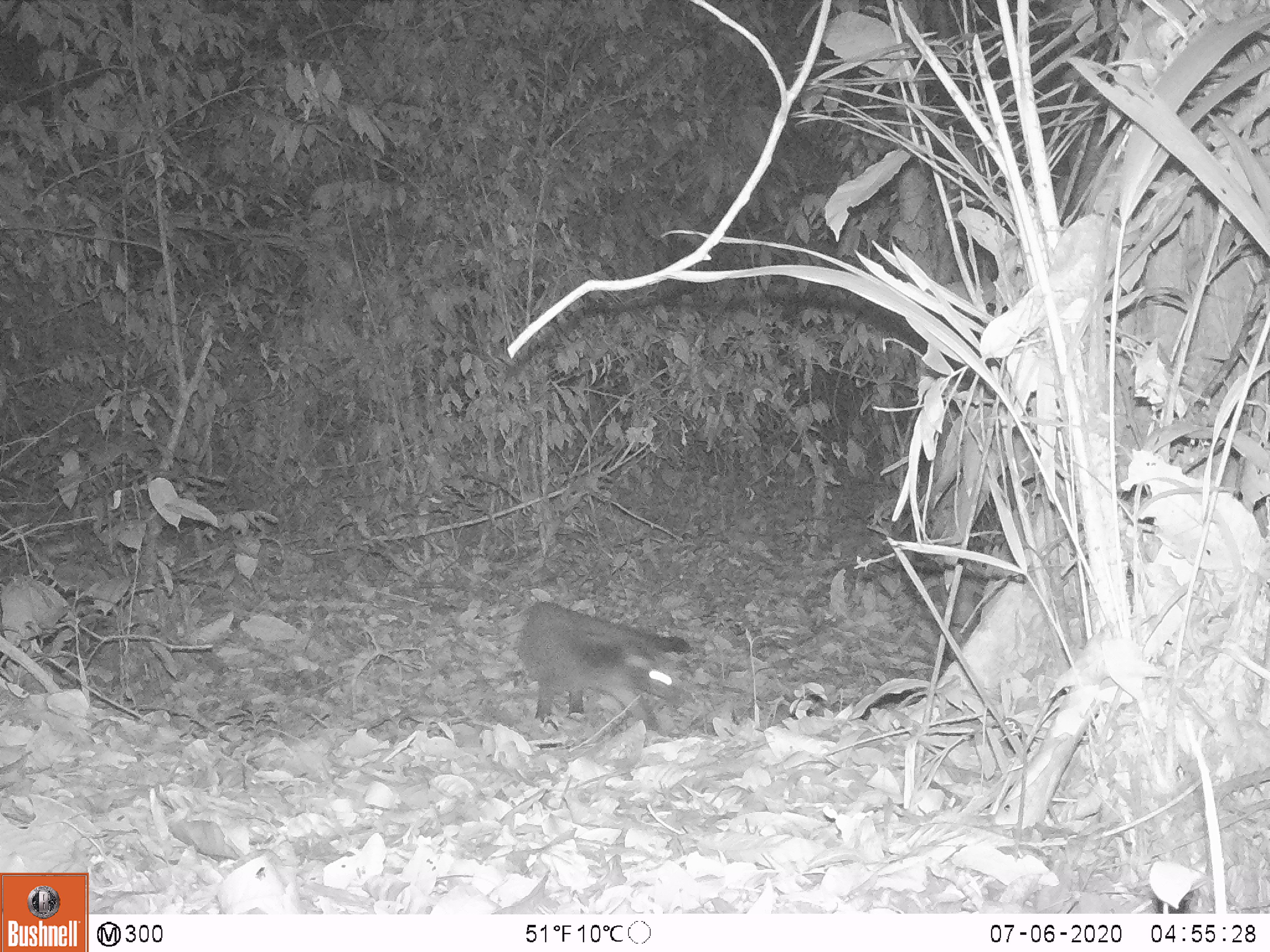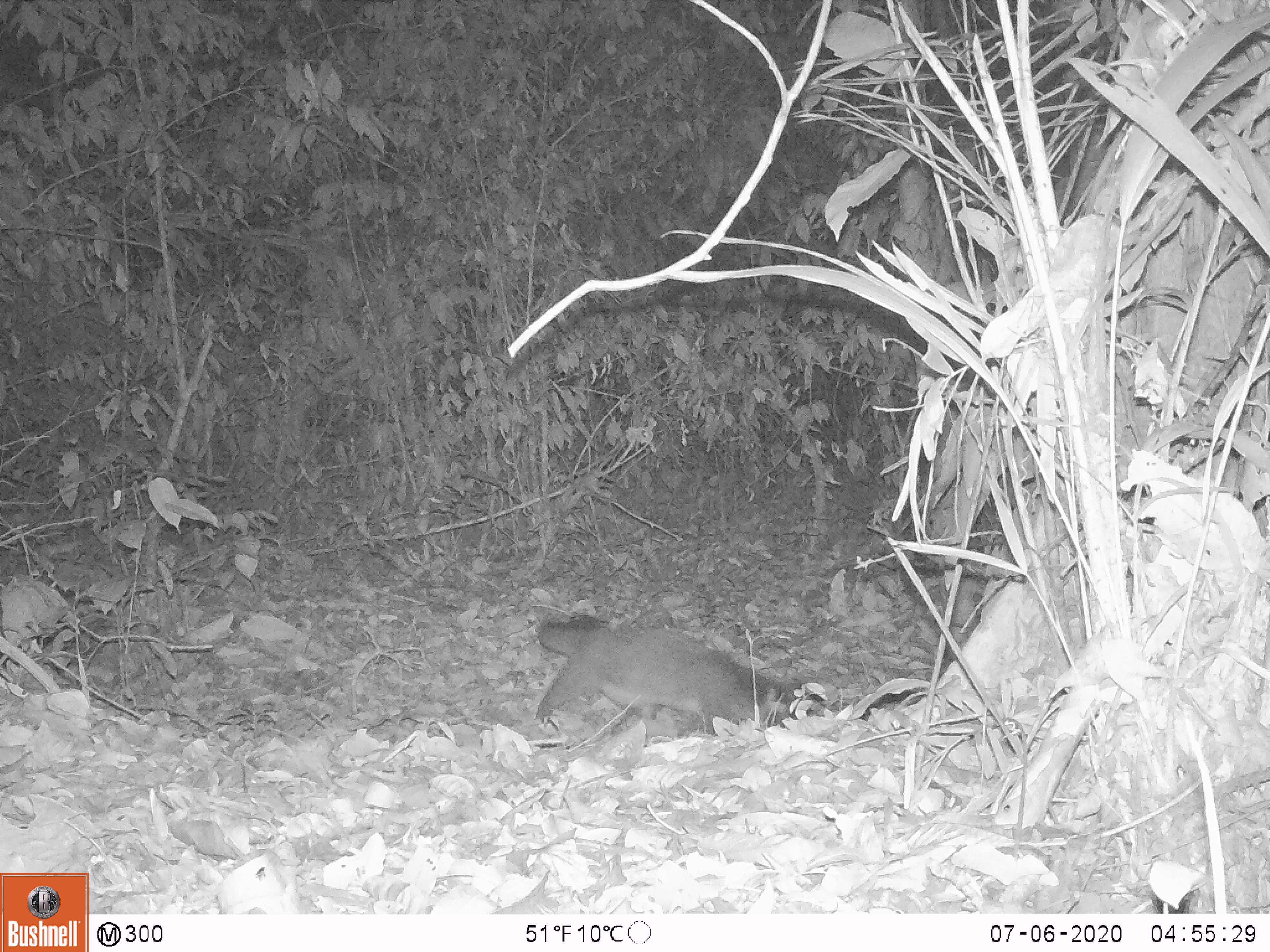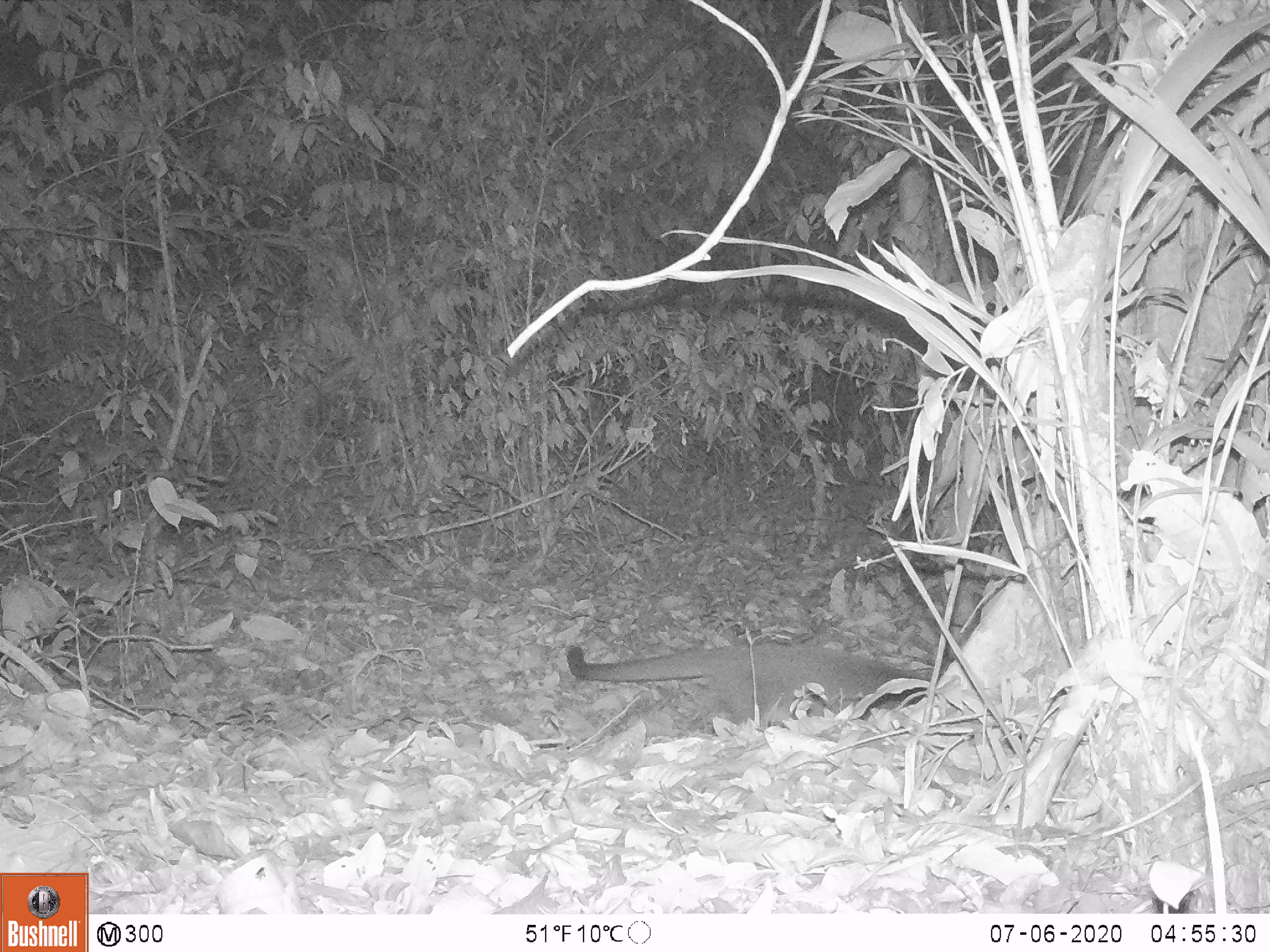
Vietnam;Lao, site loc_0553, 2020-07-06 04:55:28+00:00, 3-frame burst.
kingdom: Animalia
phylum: Chordata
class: Mammalia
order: Carnivora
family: Viverridae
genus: Paguma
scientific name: Paguma larvata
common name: masked palm civet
Masked palm civet (Paguma larvata). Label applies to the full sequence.